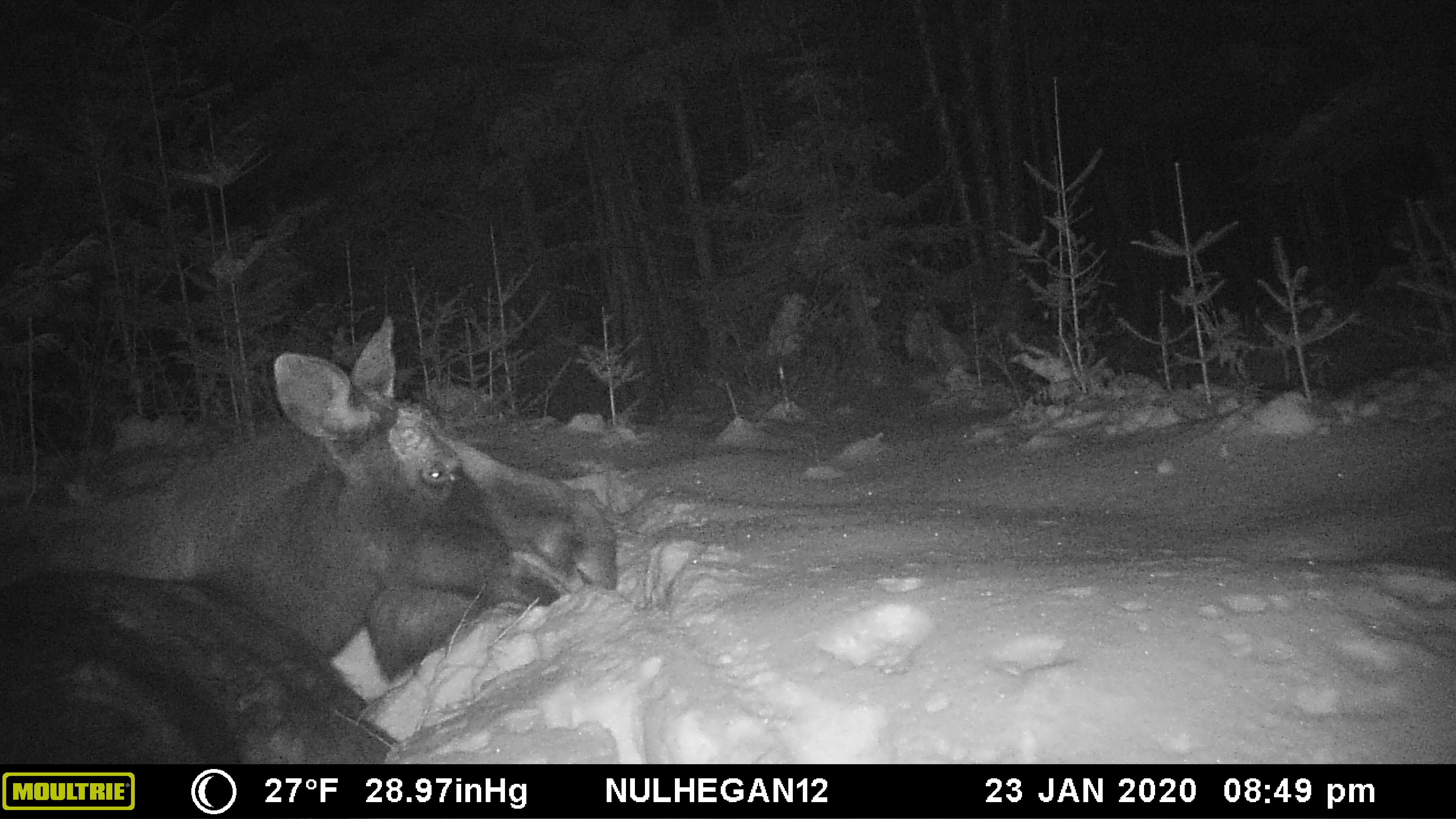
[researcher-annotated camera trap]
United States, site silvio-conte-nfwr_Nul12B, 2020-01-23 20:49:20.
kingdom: Animalia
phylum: Chordata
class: Mammalia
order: Artiodactyla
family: Cervidae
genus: Alces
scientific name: Alces alces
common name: moose